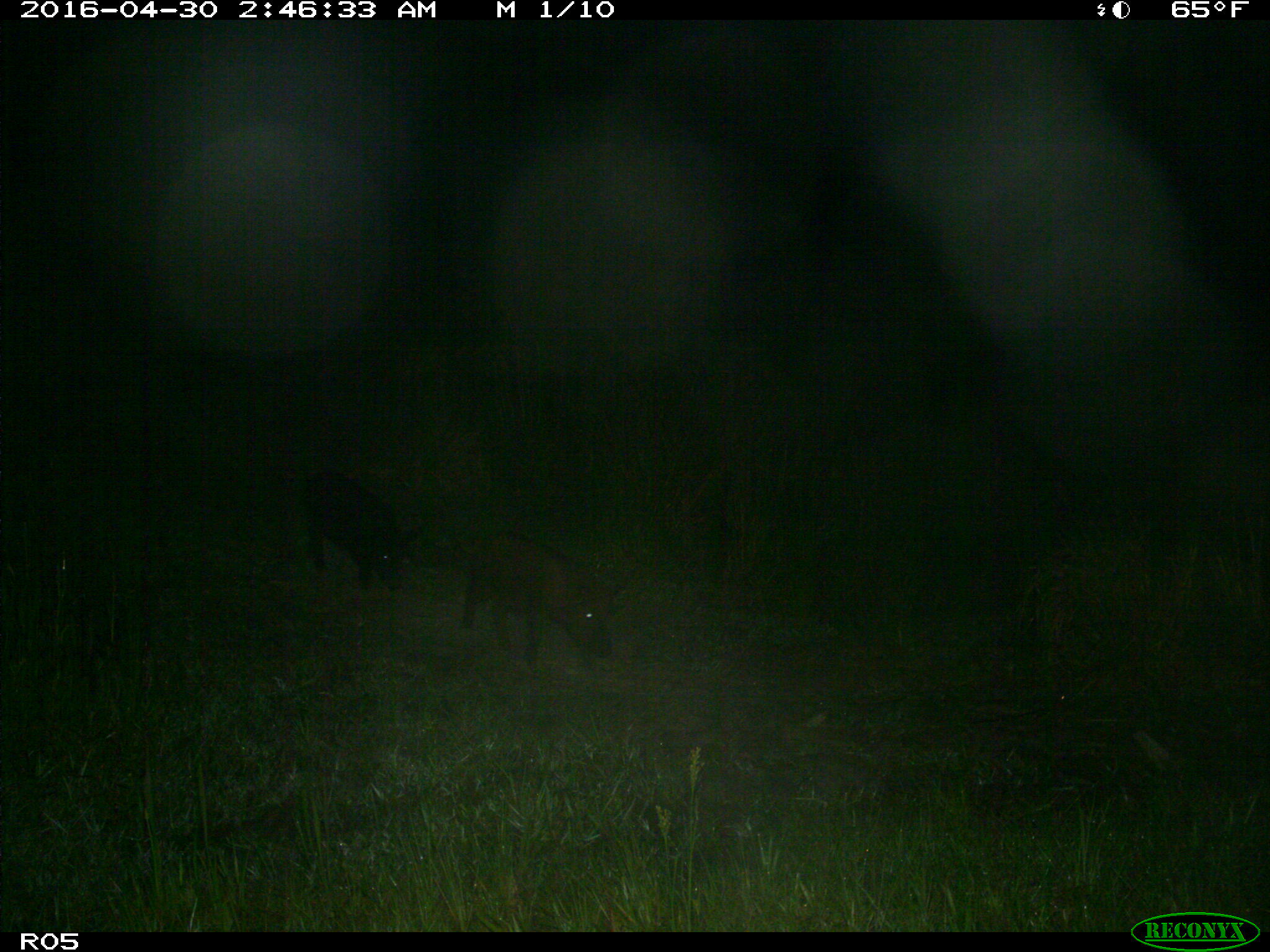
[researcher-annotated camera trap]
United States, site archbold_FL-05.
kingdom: Animalia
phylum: Chordata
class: Mammalia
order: Artiodactyla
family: Suidae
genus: Sus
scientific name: Sus scrofa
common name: wild boar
Sus scrofa (wild boar).